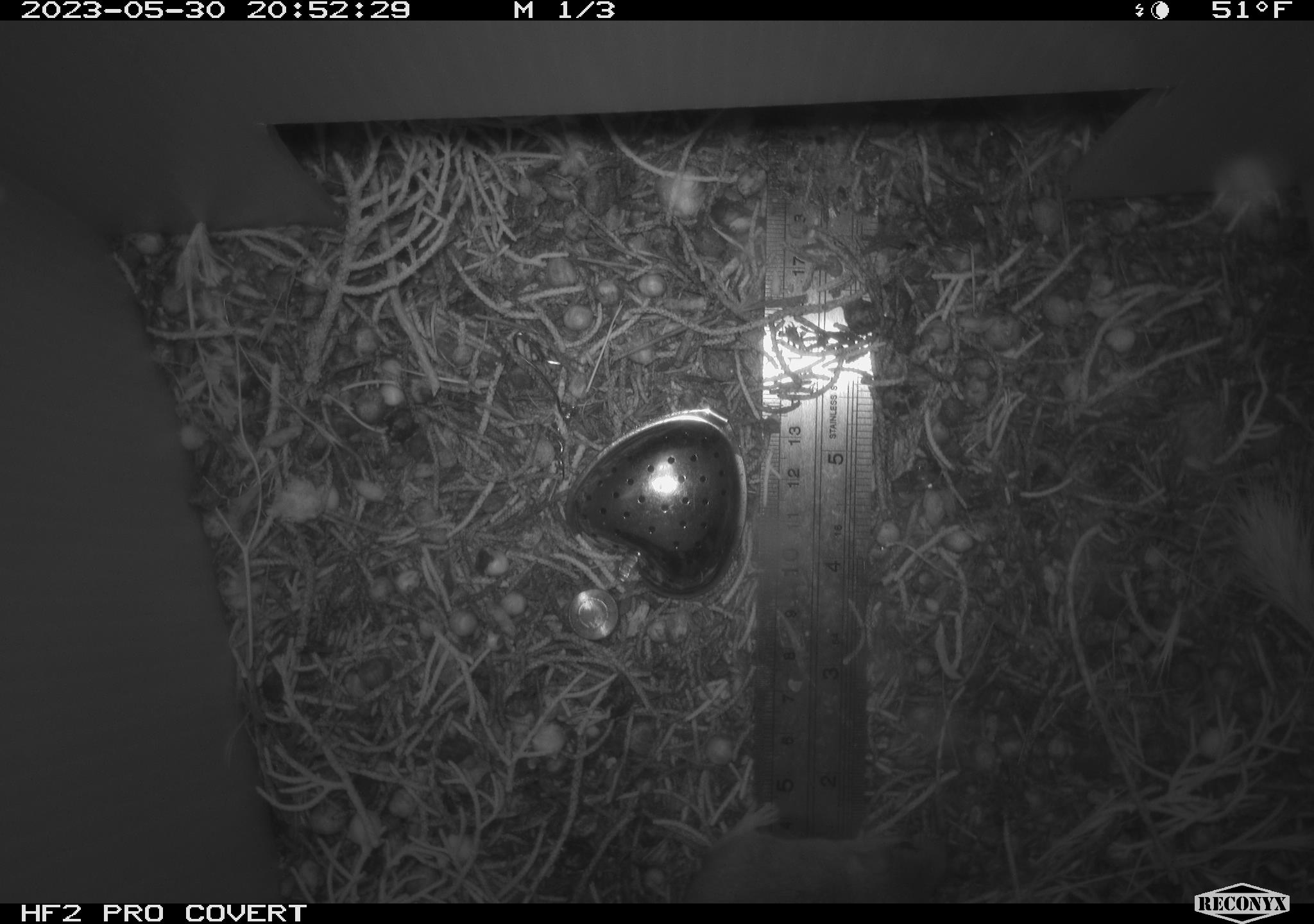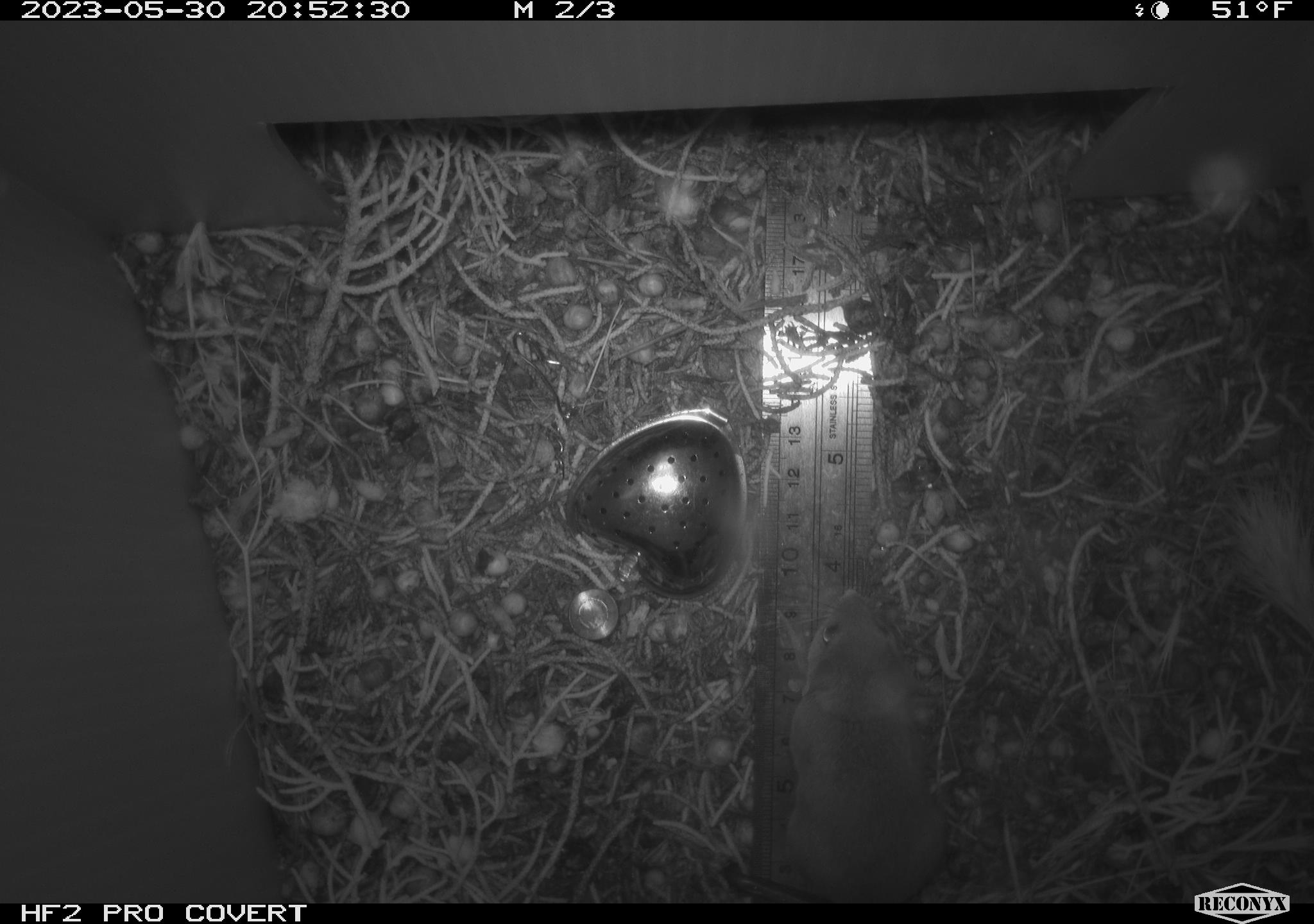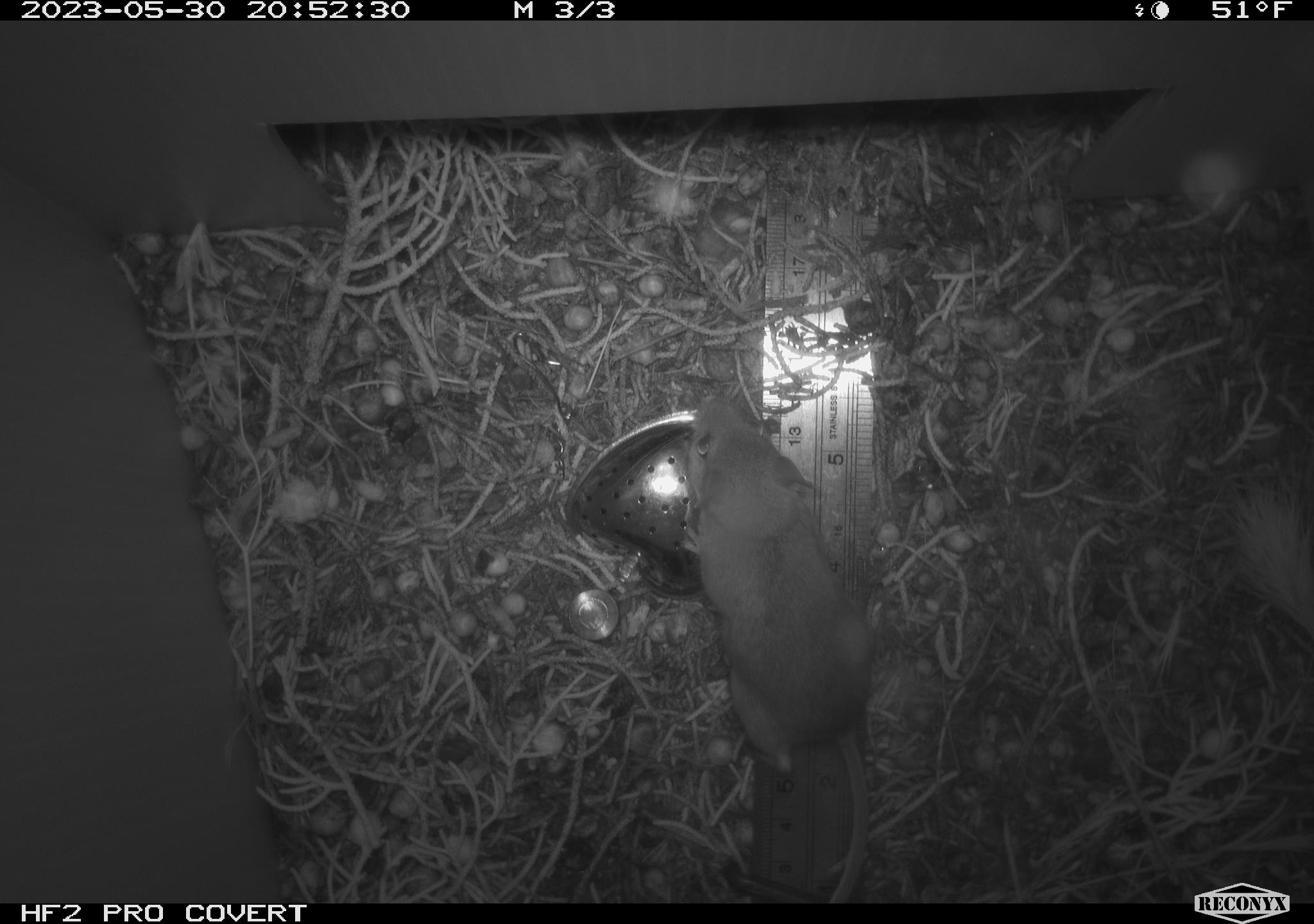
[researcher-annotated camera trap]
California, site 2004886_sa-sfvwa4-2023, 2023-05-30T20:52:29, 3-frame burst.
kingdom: Animalia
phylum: Chordata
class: Mammalia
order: Rodentia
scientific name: Rodentia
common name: mouse species